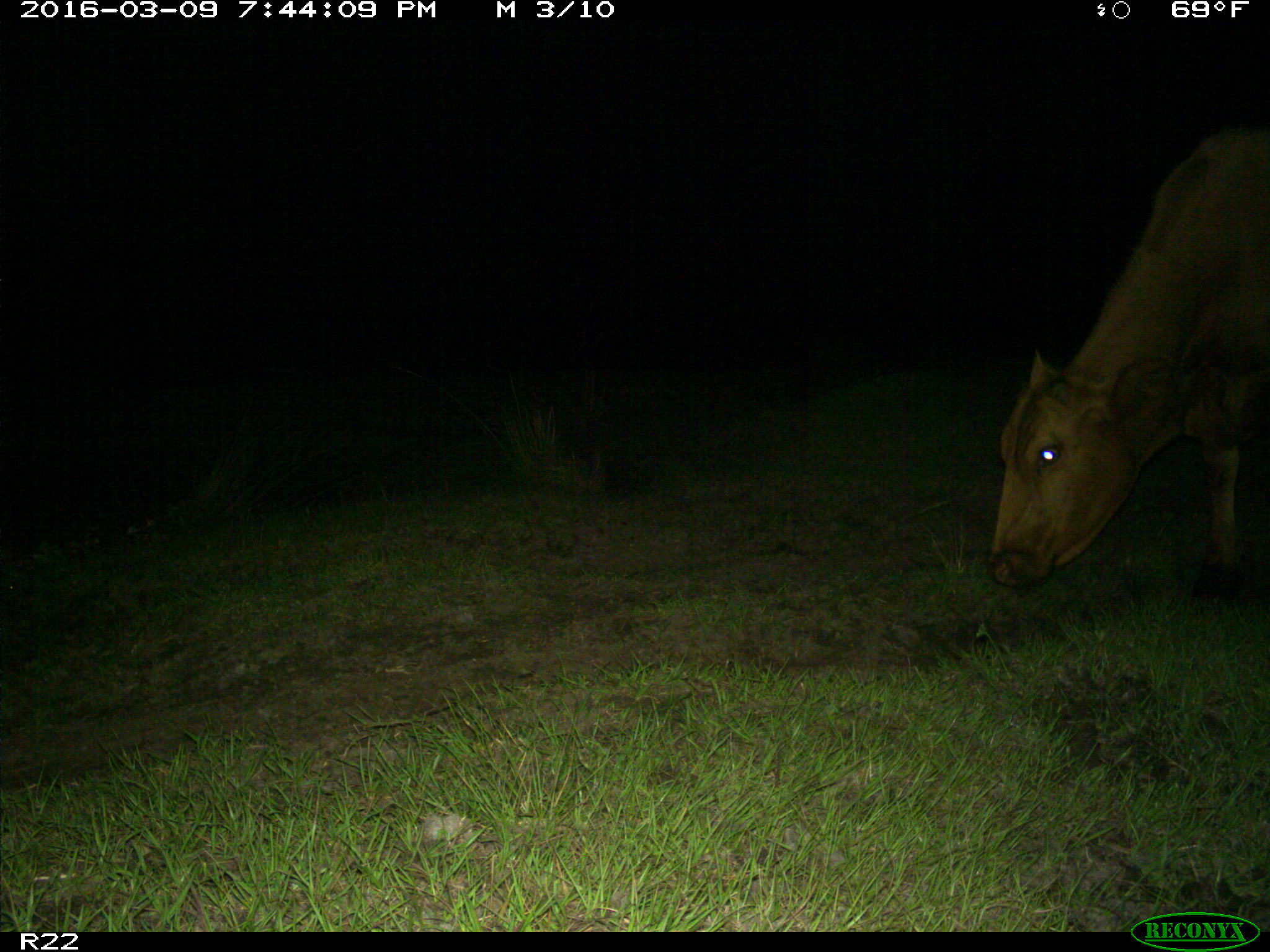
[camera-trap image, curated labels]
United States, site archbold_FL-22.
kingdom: Animalia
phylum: Chordata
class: Mammalia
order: Artiodactyla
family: Bovidae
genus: Bos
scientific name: Bos taurus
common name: domestic cow